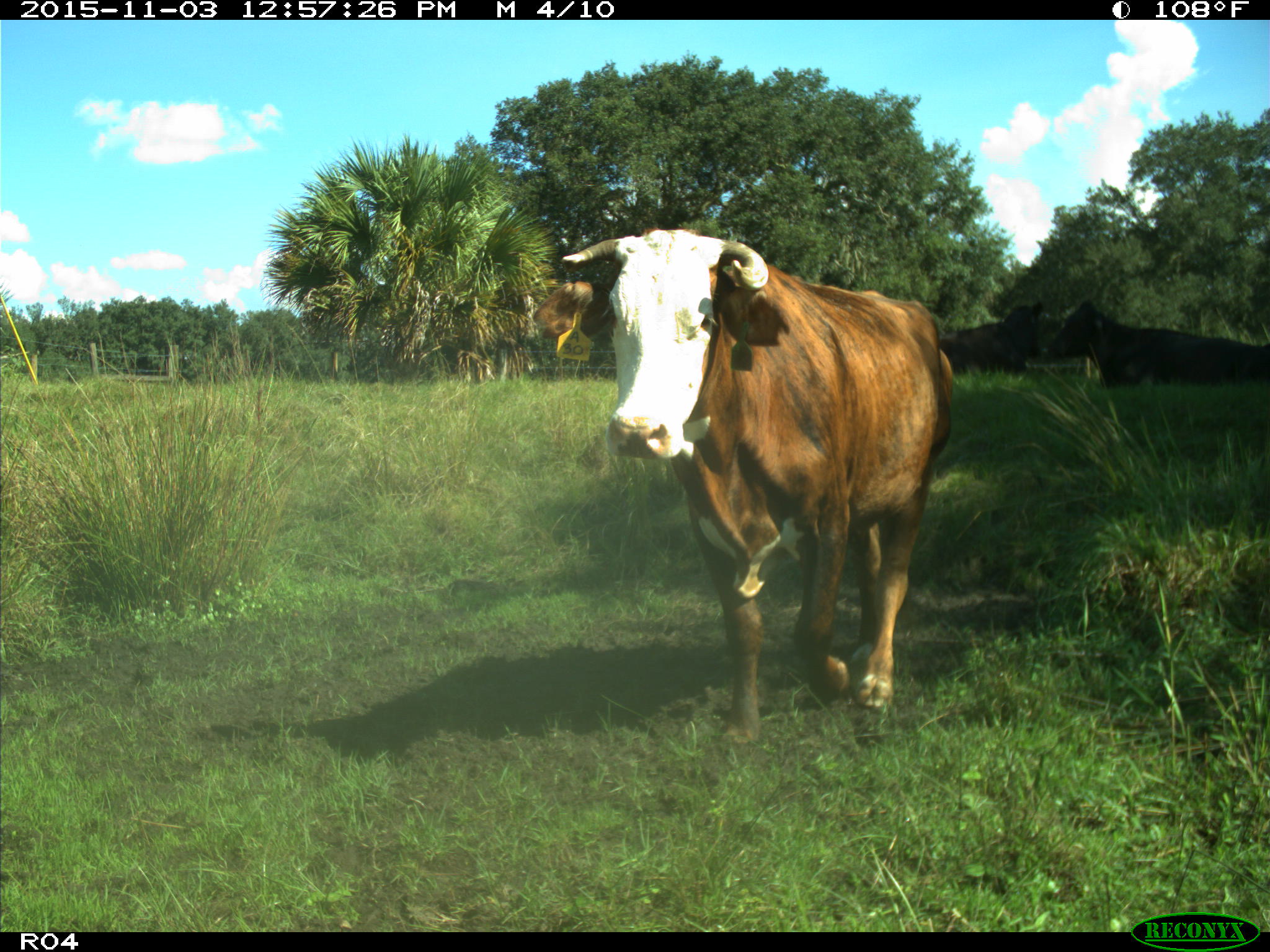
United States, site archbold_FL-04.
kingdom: Animalia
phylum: Chordata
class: Mammalia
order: Artiodactyla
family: Bovidae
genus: Bos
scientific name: Bos taurus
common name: domestic cow